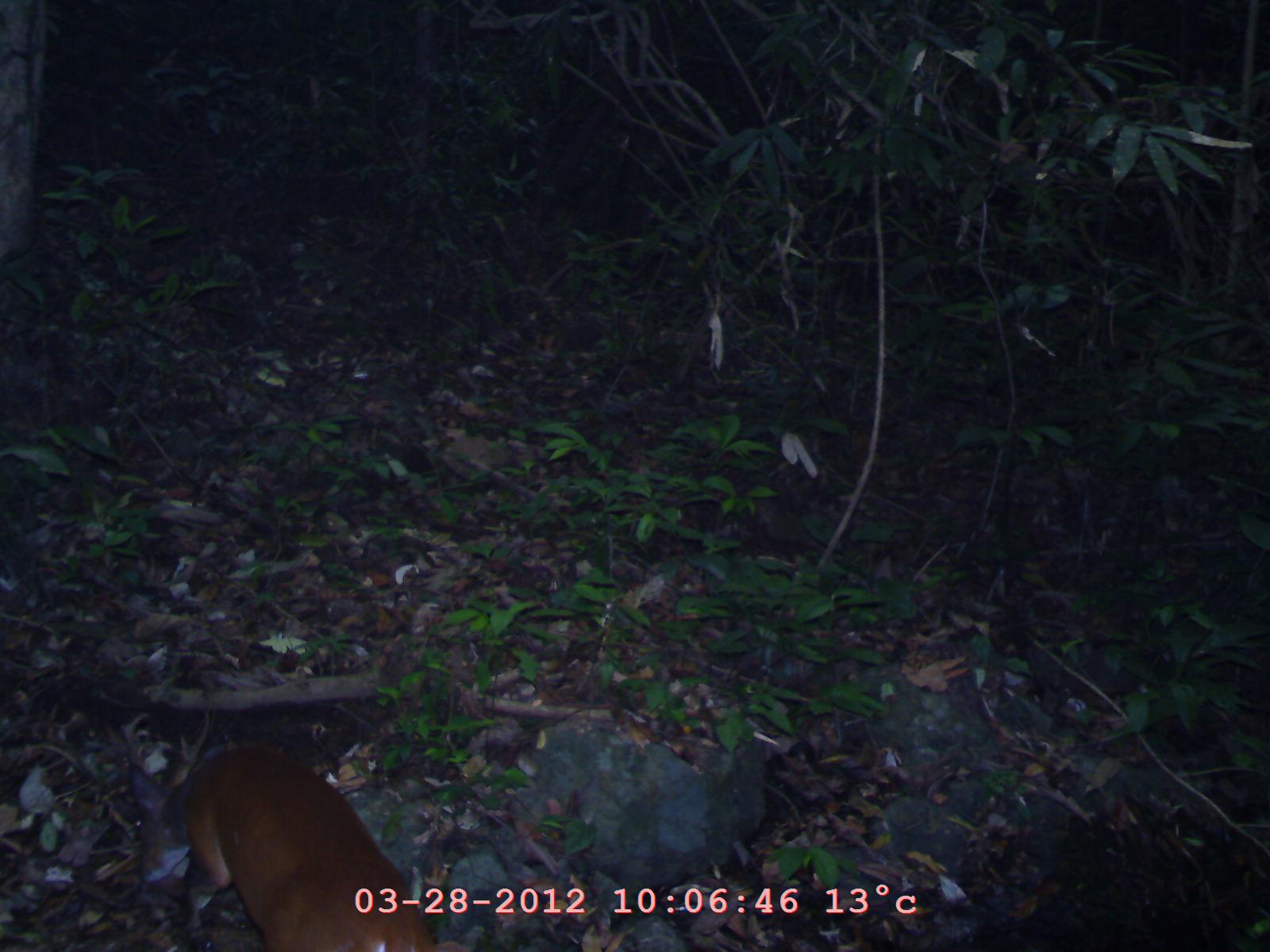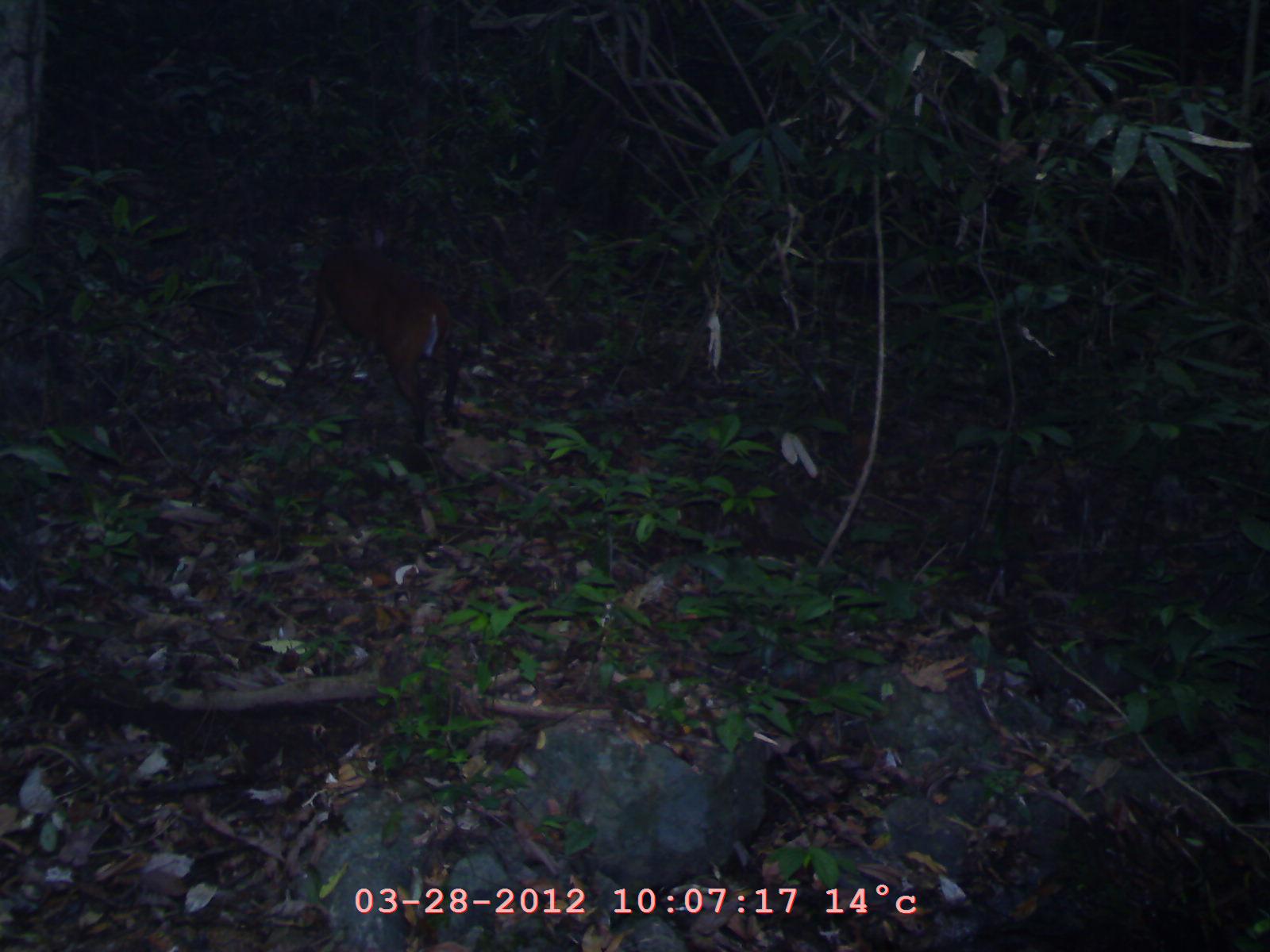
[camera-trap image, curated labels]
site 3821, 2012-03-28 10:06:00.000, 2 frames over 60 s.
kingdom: Animalia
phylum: Chordata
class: Mammalia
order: Artiodactyla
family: Cervidae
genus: Muntiacus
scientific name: Muntiacus muntjak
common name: southern red muntjac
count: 1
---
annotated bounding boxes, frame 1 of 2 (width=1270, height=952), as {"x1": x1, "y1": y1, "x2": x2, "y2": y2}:
muntiacus muntjak: {"x1": 123, "y1": 738, "x2": 470, "y2": 950}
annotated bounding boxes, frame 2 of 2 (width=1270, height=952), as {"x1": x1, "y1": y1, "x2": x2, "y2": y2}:
muntiacus muntjak: {"x1": 286, "y1": 230, "x2": 464, "y2": 450}